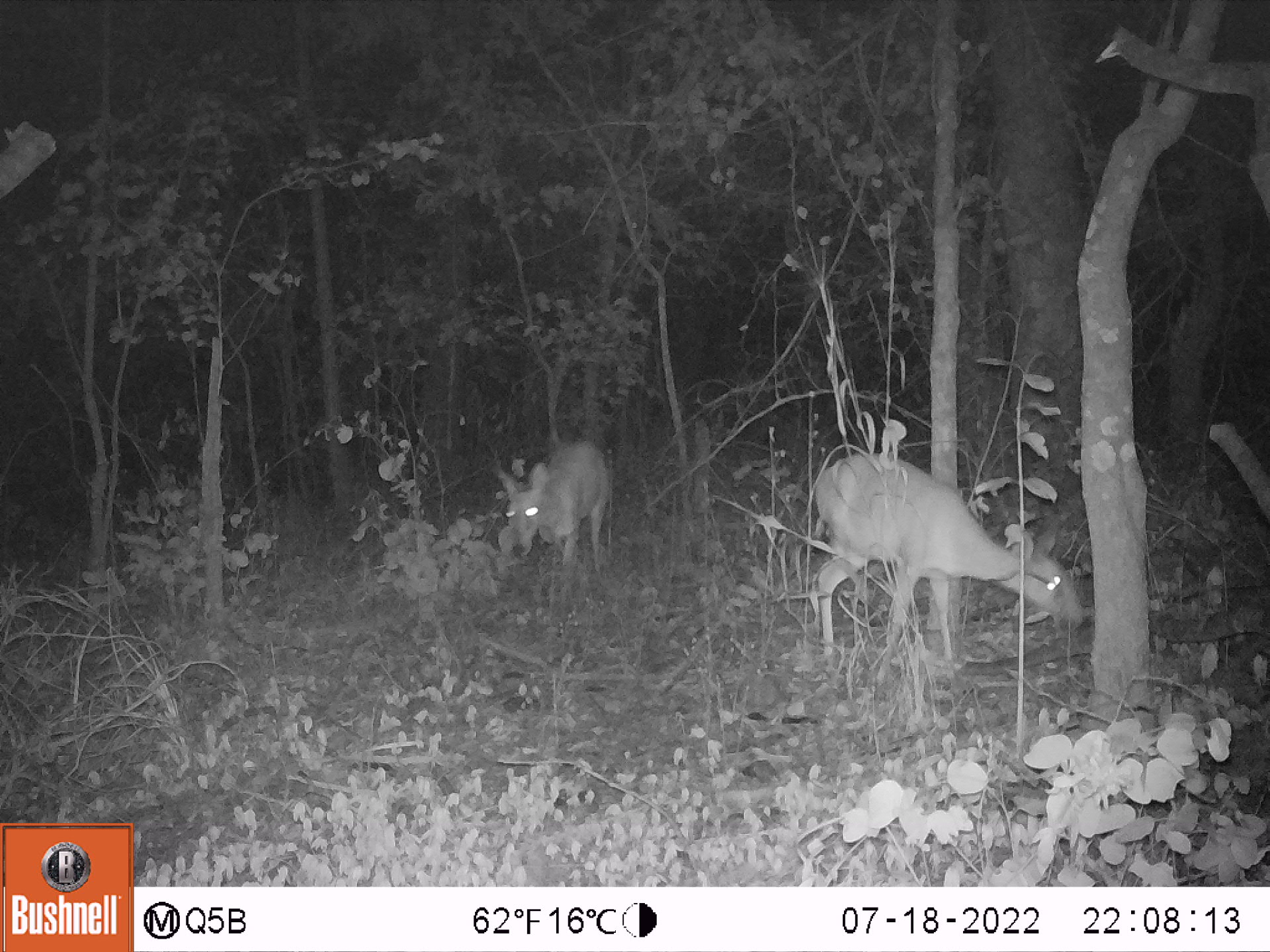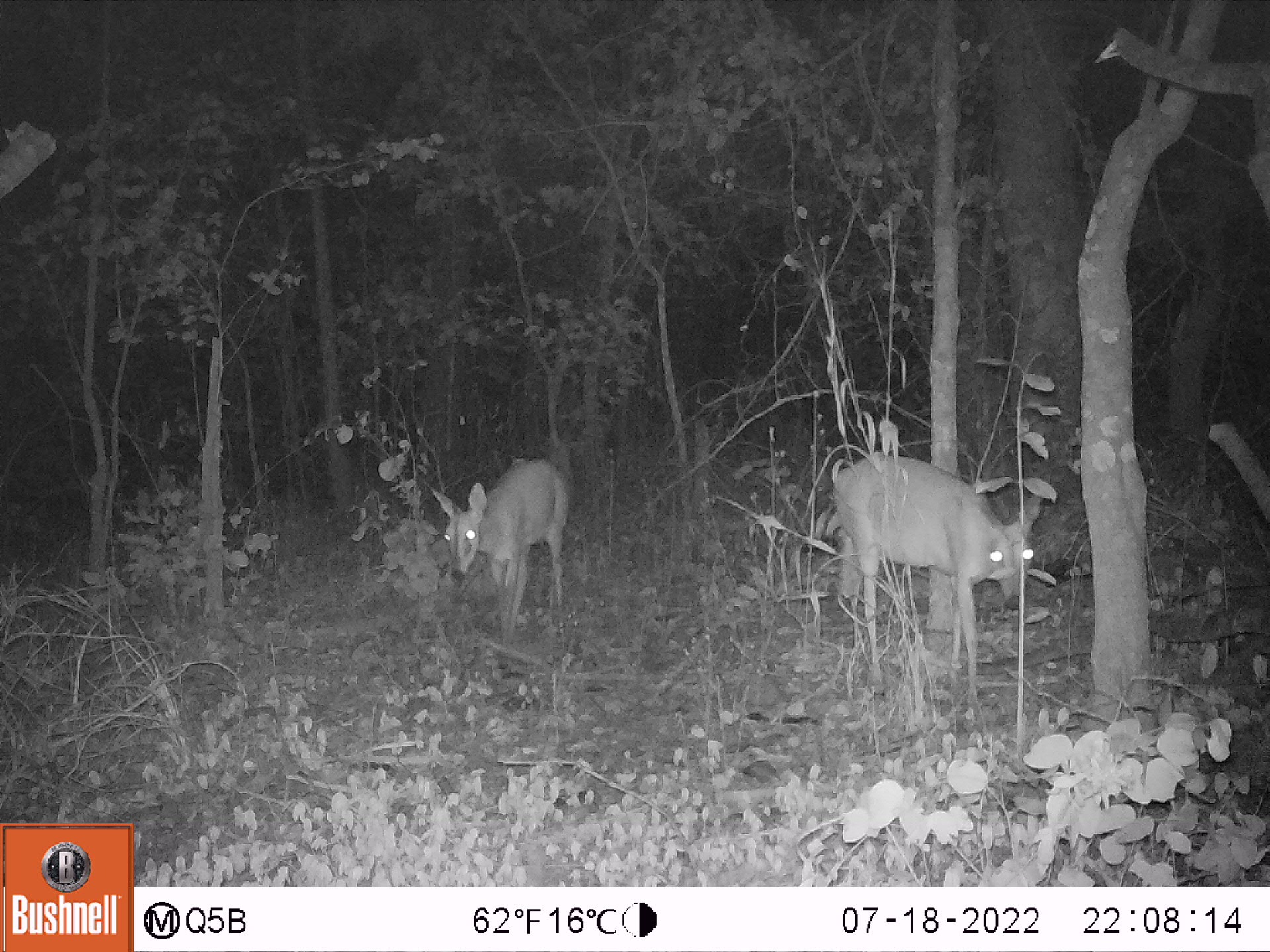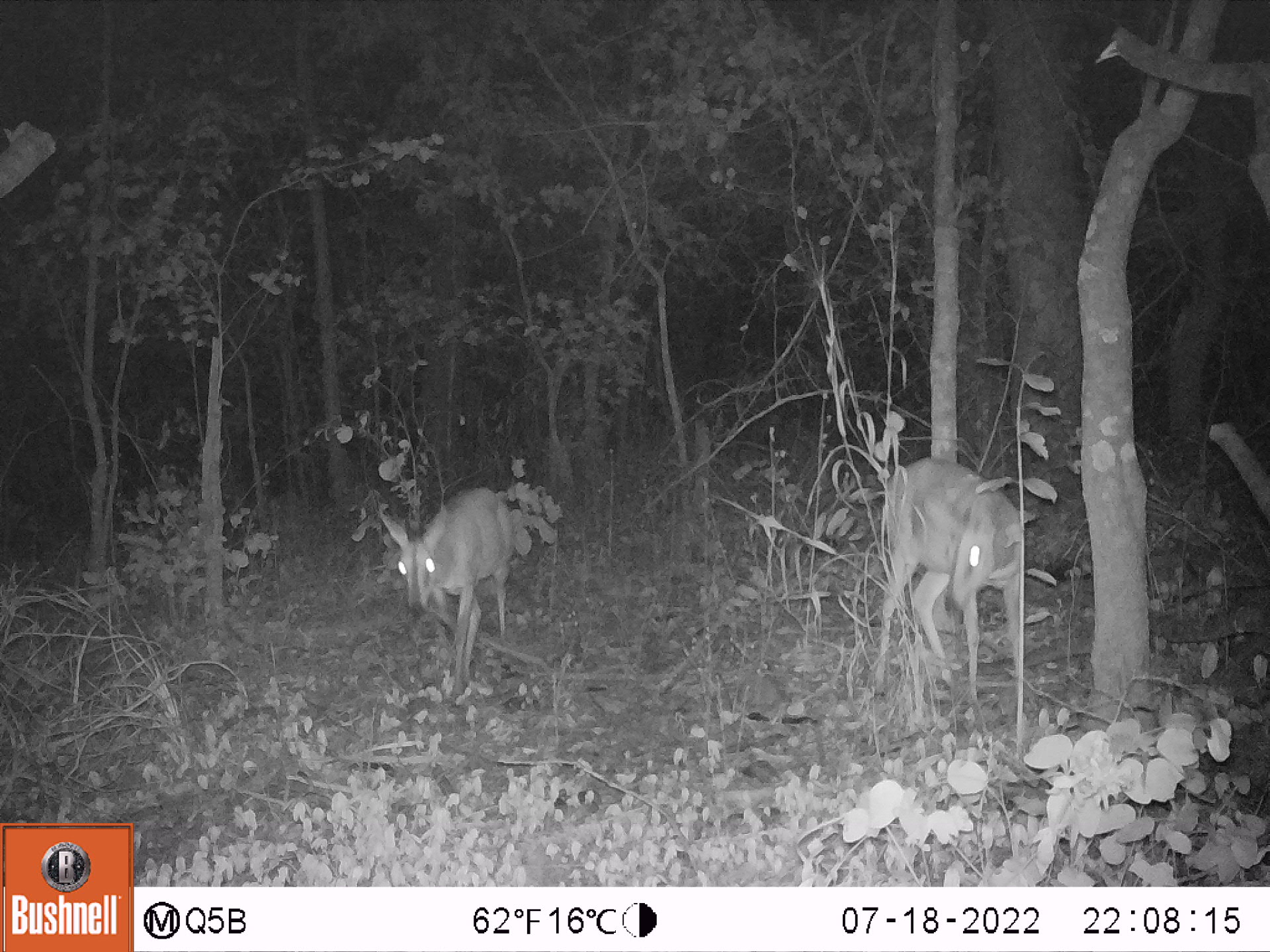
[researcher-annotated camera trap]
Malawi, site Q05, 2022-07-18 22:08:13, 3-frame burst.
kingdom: Animalia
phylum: Chordata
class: Mammalia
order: Artiodactyla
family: Bovidae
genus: Sylvicapra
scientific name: Sylvicapra grimmia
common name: common duiker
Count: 2.